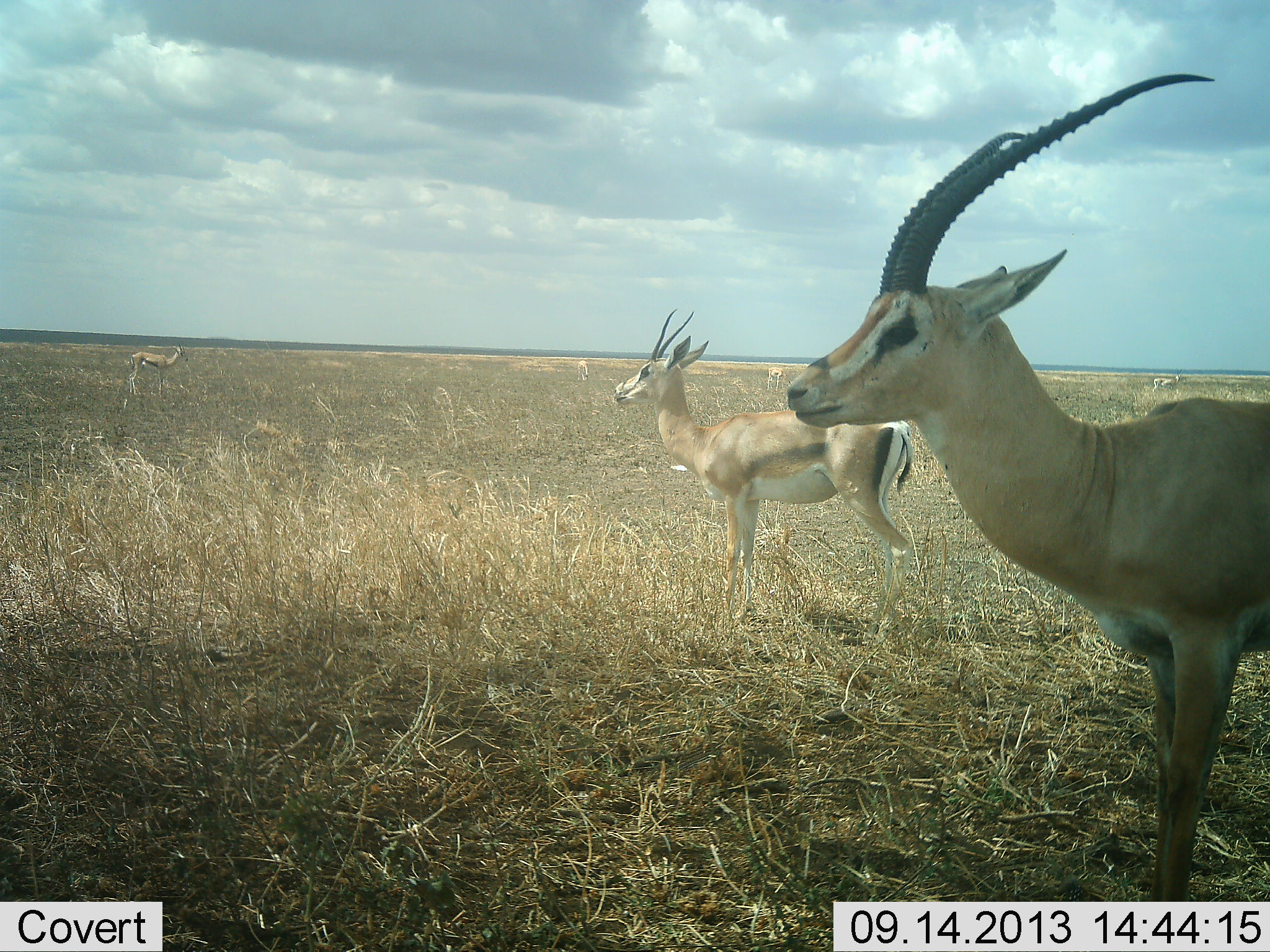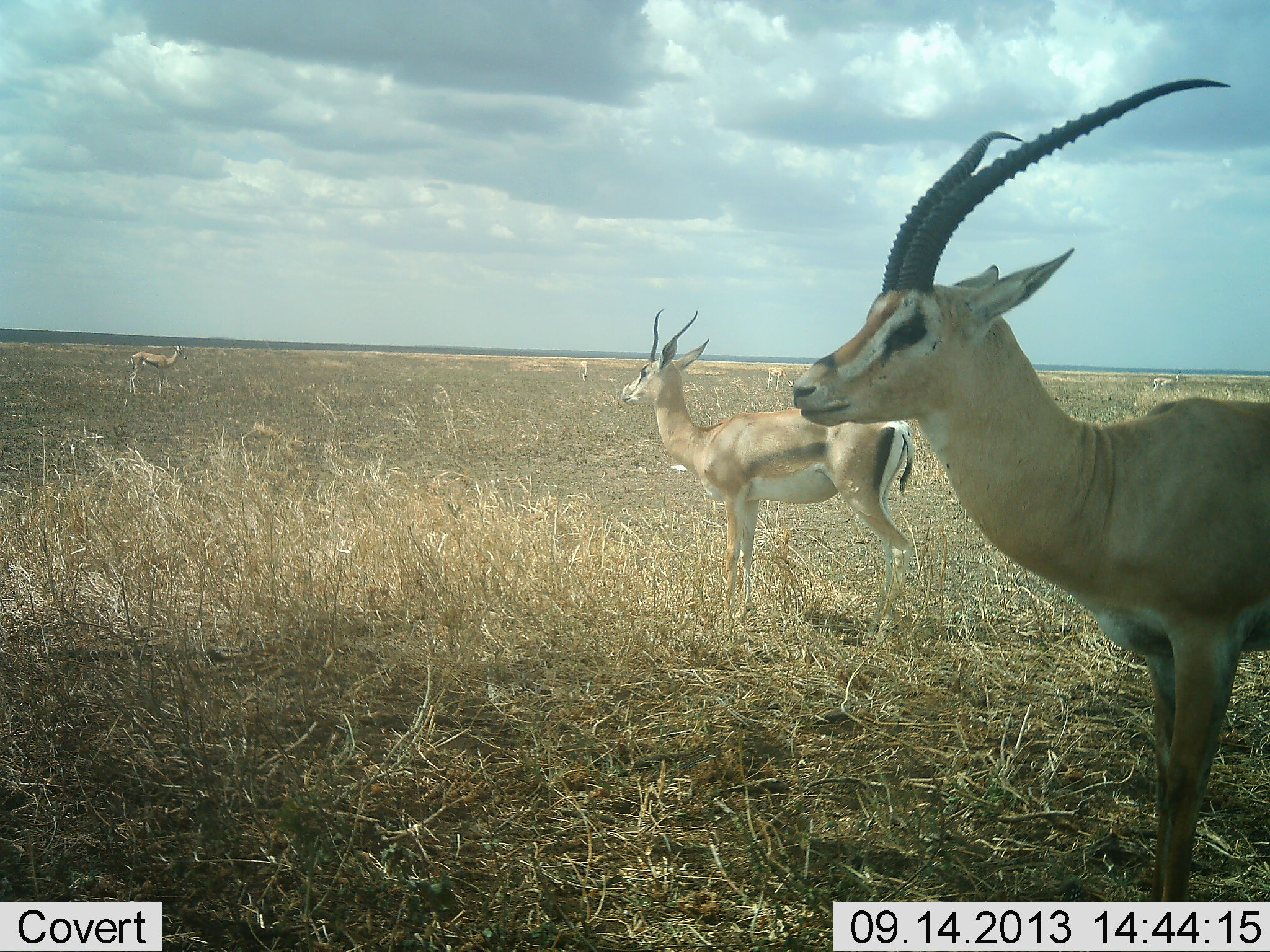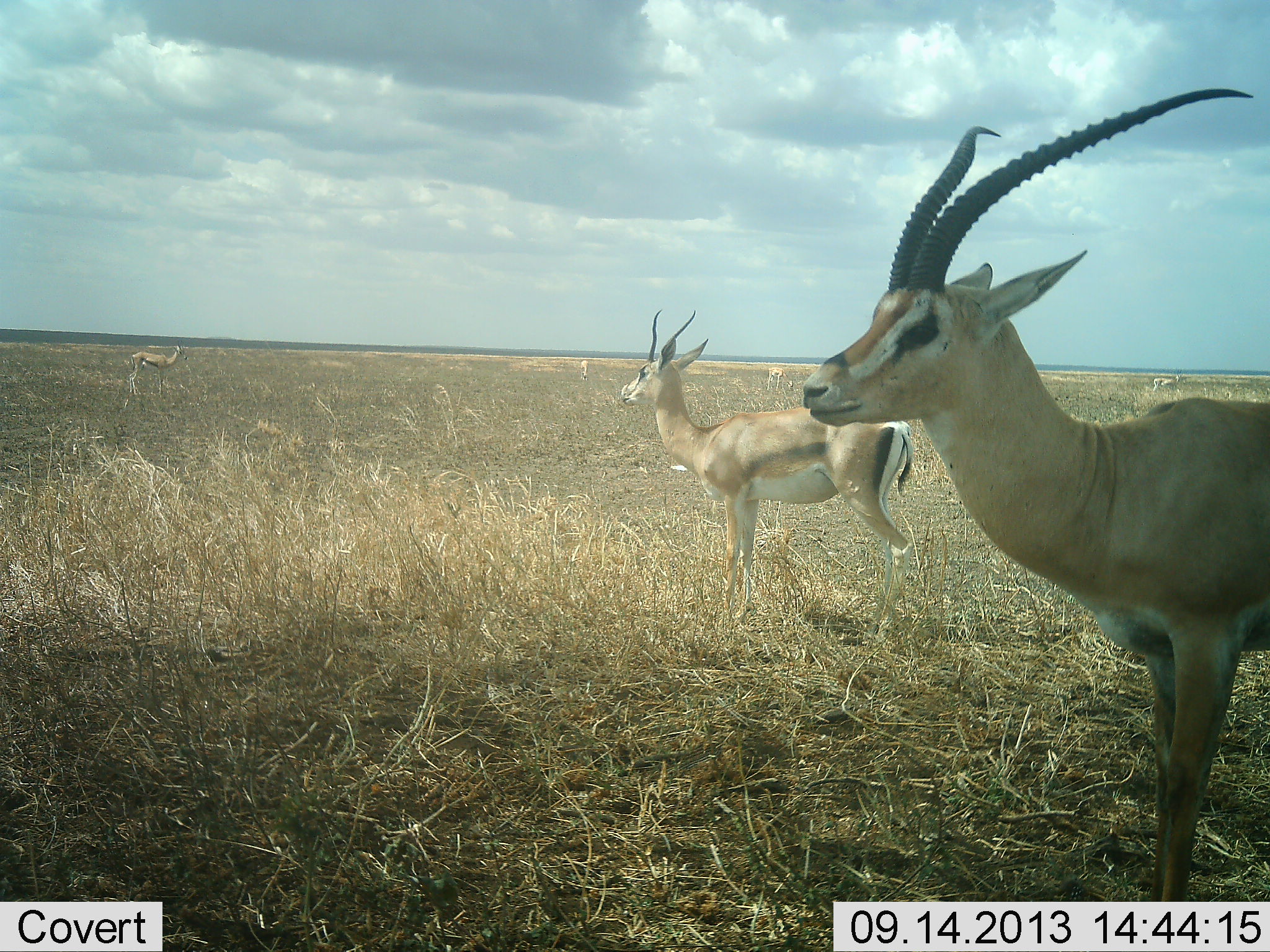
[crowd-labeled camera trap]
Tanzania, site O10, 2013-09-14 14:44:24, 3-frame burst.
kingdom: Animalia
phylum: Chordata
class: Mammalia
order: Artiodactyla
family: Bovidae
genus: Nanger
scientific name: Nanger granti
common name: grant's gazelle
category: gazellegrants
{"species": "gazellegrants (grant's gazelle) (Nanger granti)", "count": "4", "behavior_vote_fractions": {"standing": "96%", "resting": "4%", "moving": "8%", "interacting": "0%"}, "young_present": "4%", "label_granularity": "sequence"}